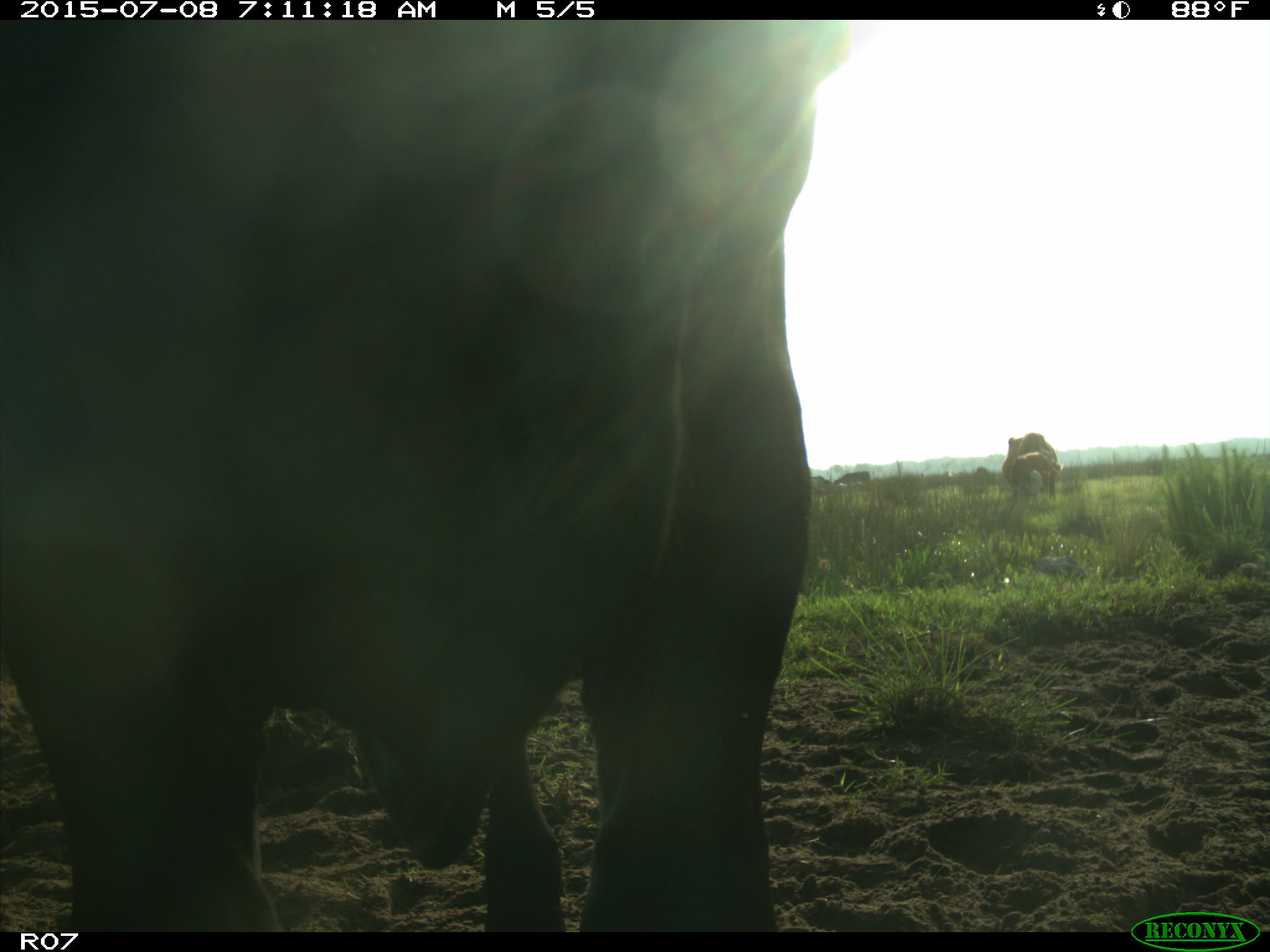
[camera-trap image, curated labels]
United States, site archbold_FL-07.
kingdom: Animalia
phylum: Chordata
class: Mammalia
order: Artiodactyla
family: Bovidae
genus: Bos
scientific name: Bos taurus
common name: domestic cow